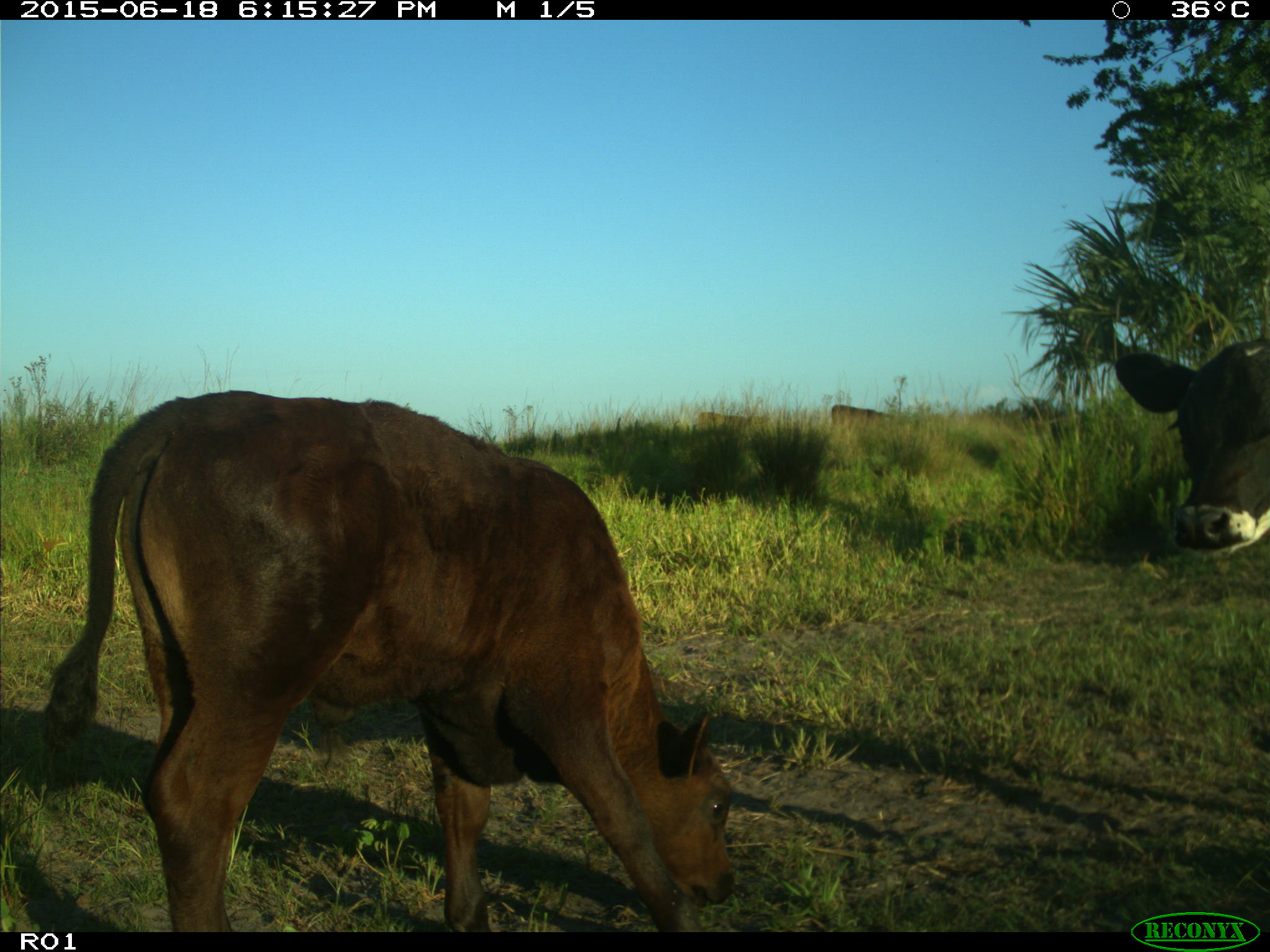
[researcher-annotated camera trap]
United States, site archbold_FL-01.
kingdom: Animalia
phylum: Chordata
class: Mammalia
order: Artiodactyla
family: Bovidae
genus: Bos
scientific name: Bos taurus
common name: domestic cow